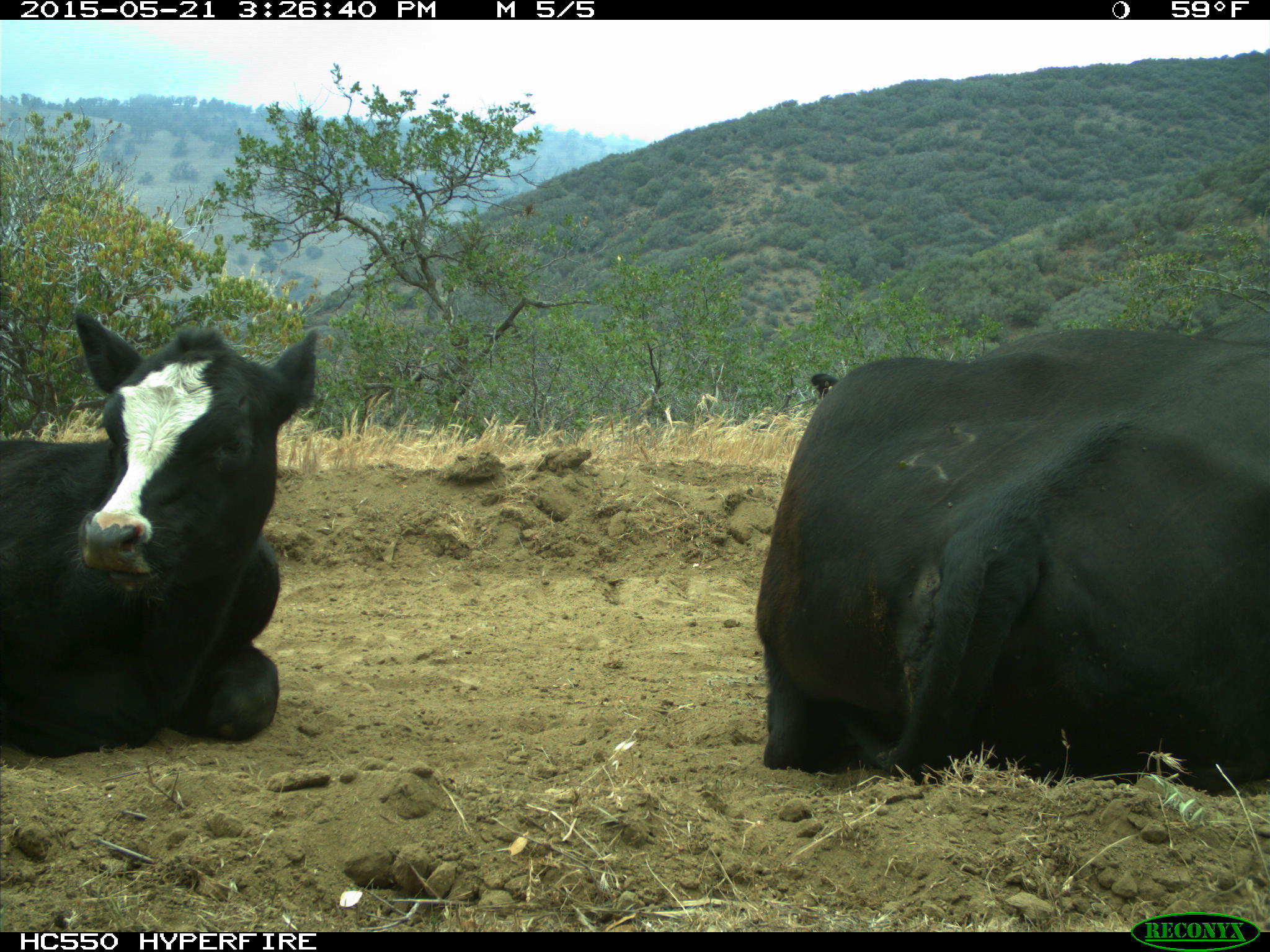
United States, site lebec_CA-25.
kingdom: Animalia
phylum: Chordata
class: Mammalia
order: Artiodactyla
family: Bovidae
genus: Bos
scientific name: Bos taurus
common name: domestic cow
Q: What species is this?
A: Bos taurus (domestic cow).